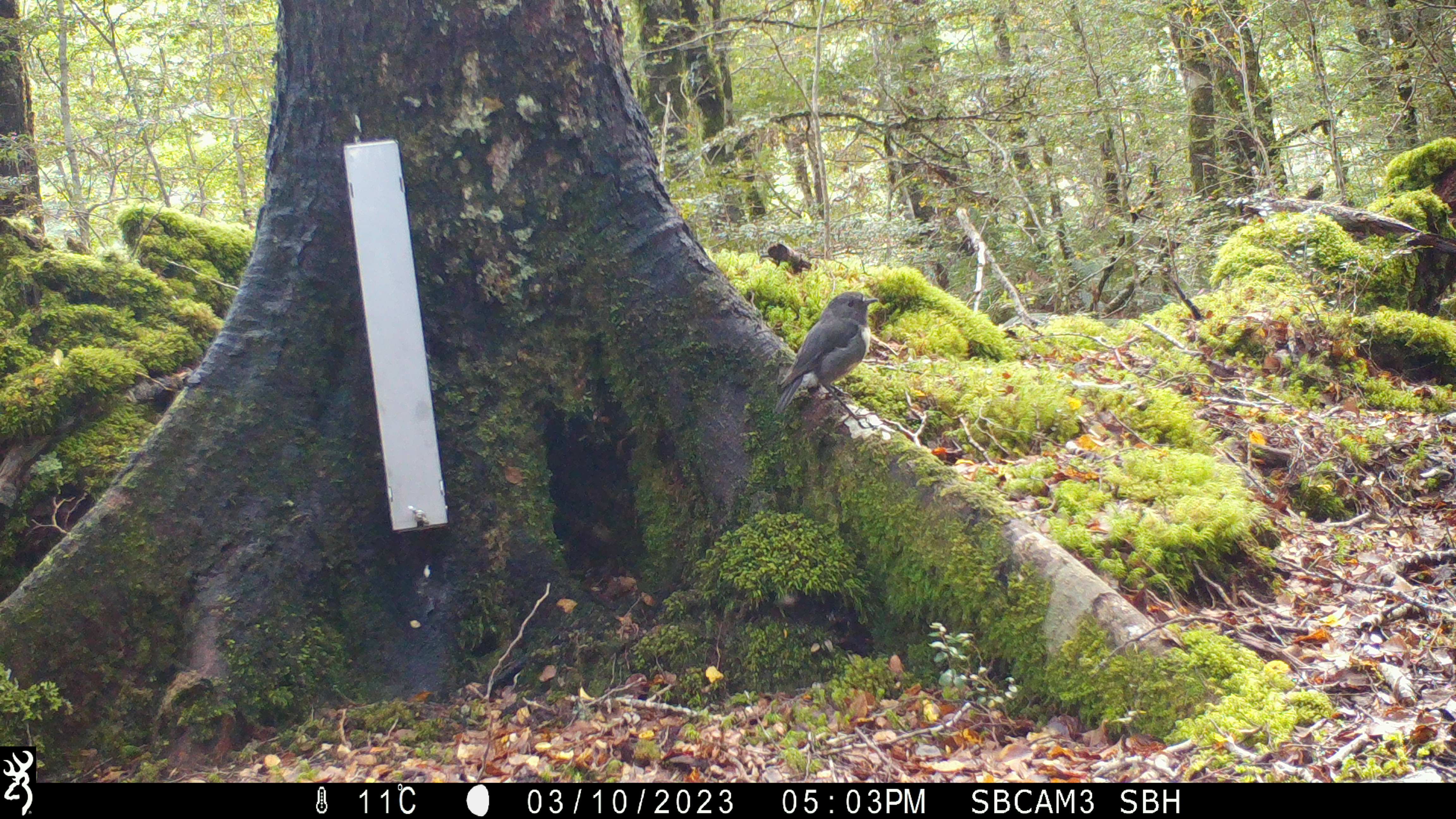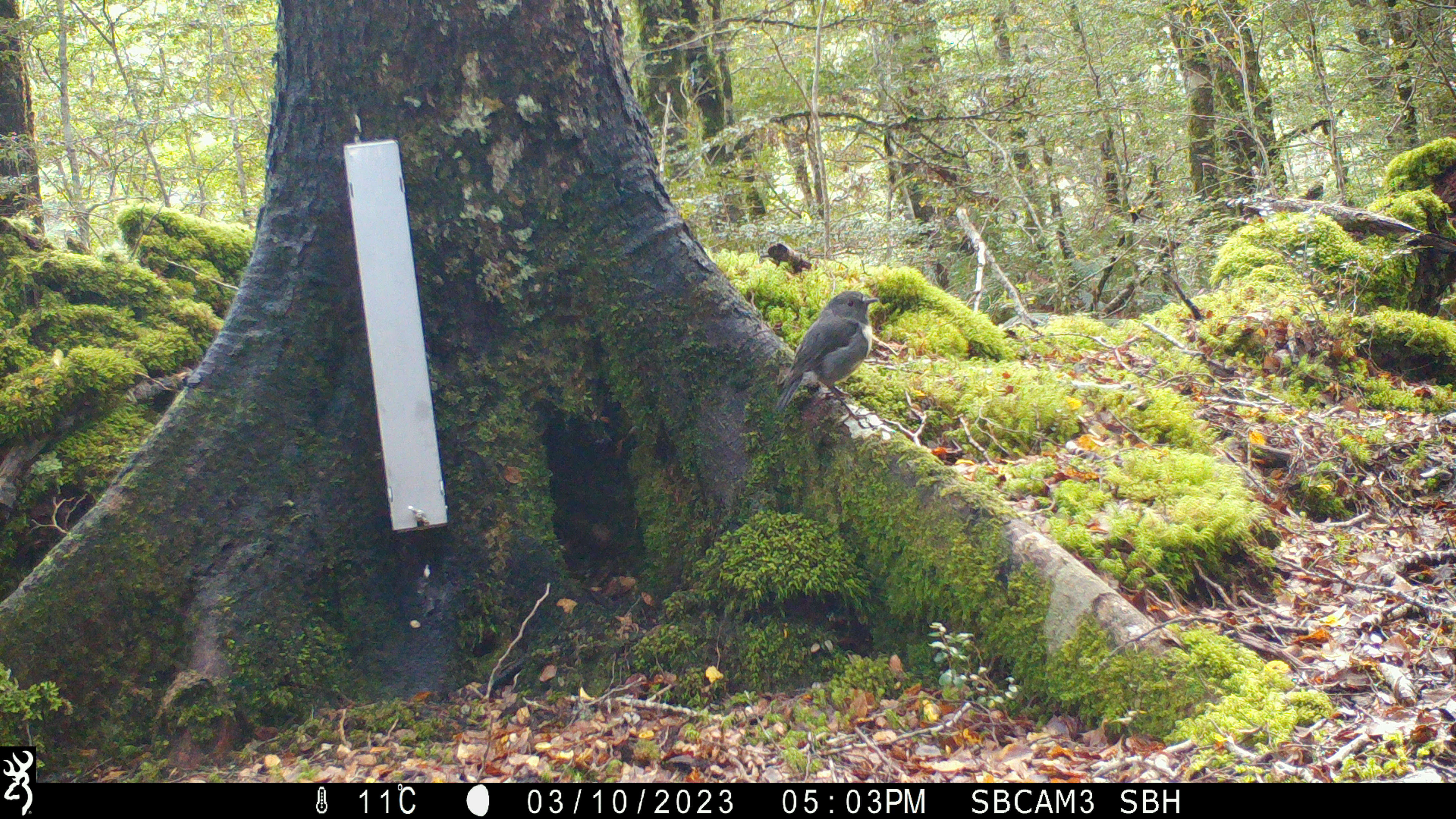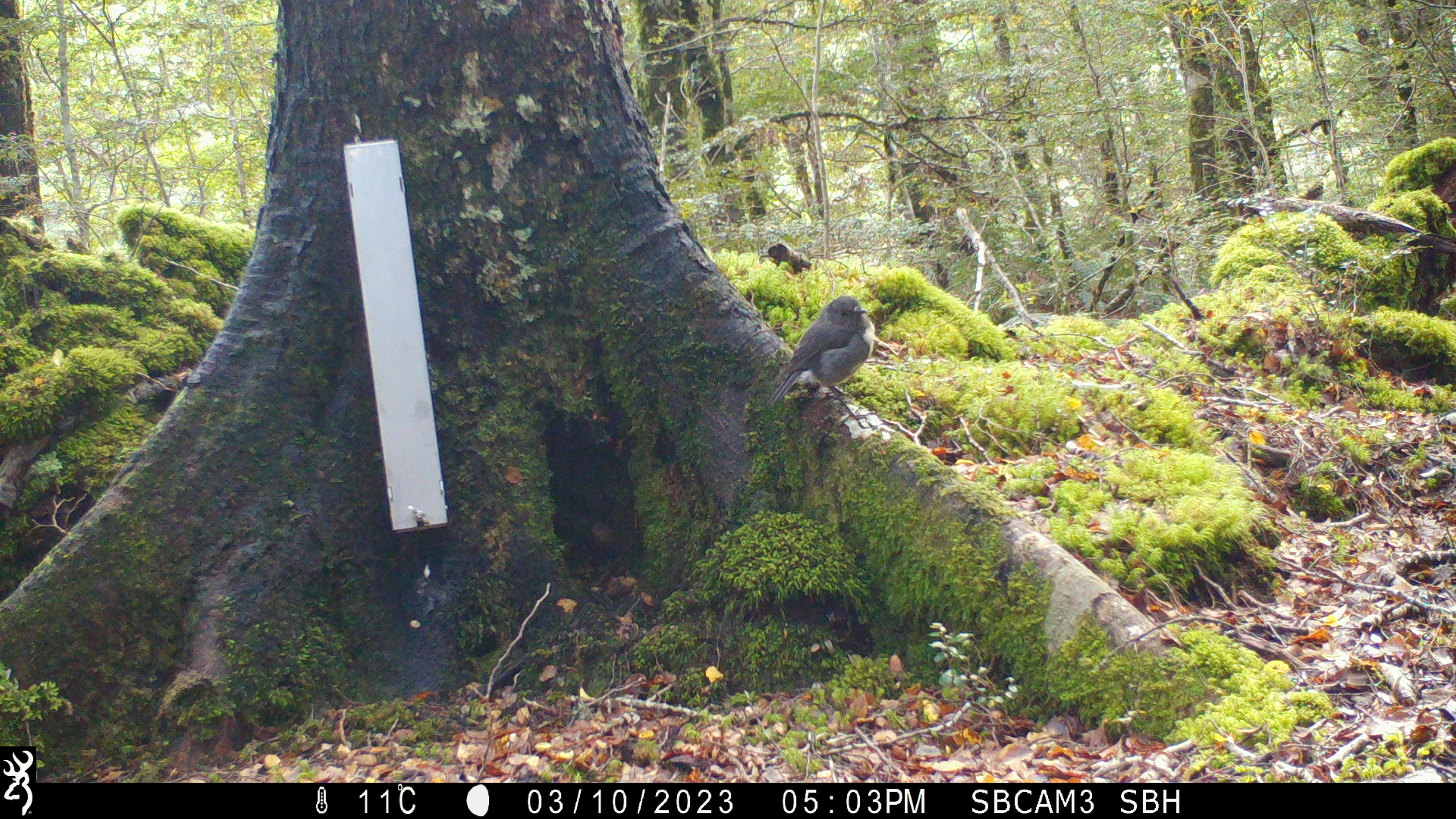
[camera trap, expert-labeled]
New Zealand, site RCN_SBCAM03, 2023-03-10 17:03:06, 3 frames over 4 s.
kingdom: Animalia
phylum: Chordata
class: Aves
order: Passeriformes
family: Petroicidae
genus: Petroica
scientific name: Petroica australis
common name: new zealand robin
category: robin